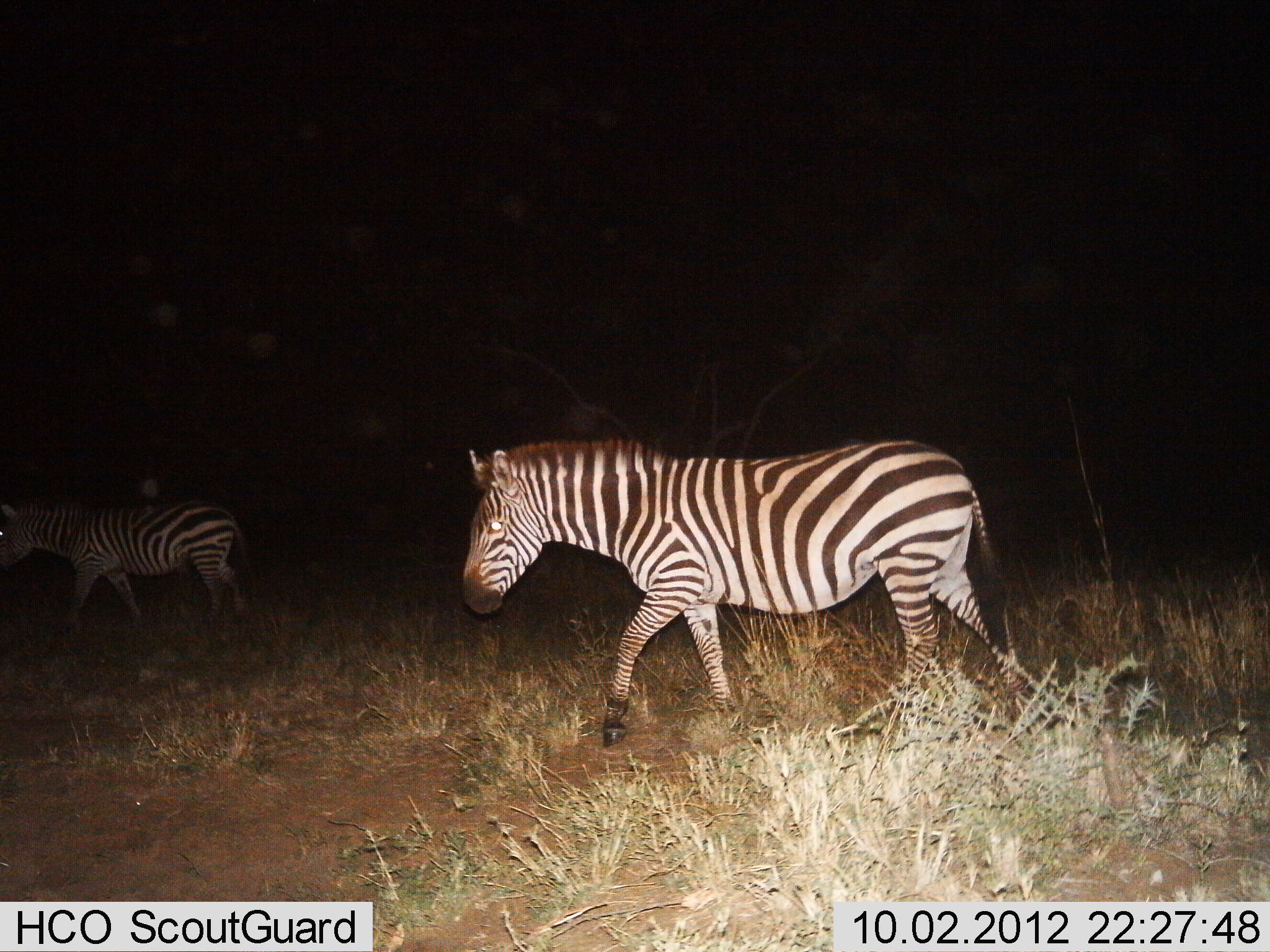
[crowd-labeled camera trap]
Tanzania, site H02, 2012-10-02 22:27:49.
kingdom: Animalia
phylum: Chordata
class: Mammalia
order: Perissodactyla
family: Equidae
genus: Equus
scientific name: Equus quagga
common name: plains zebra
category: zebra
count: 2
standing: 0%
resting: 0%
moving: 100%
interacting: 0%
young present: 0%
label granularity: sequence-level